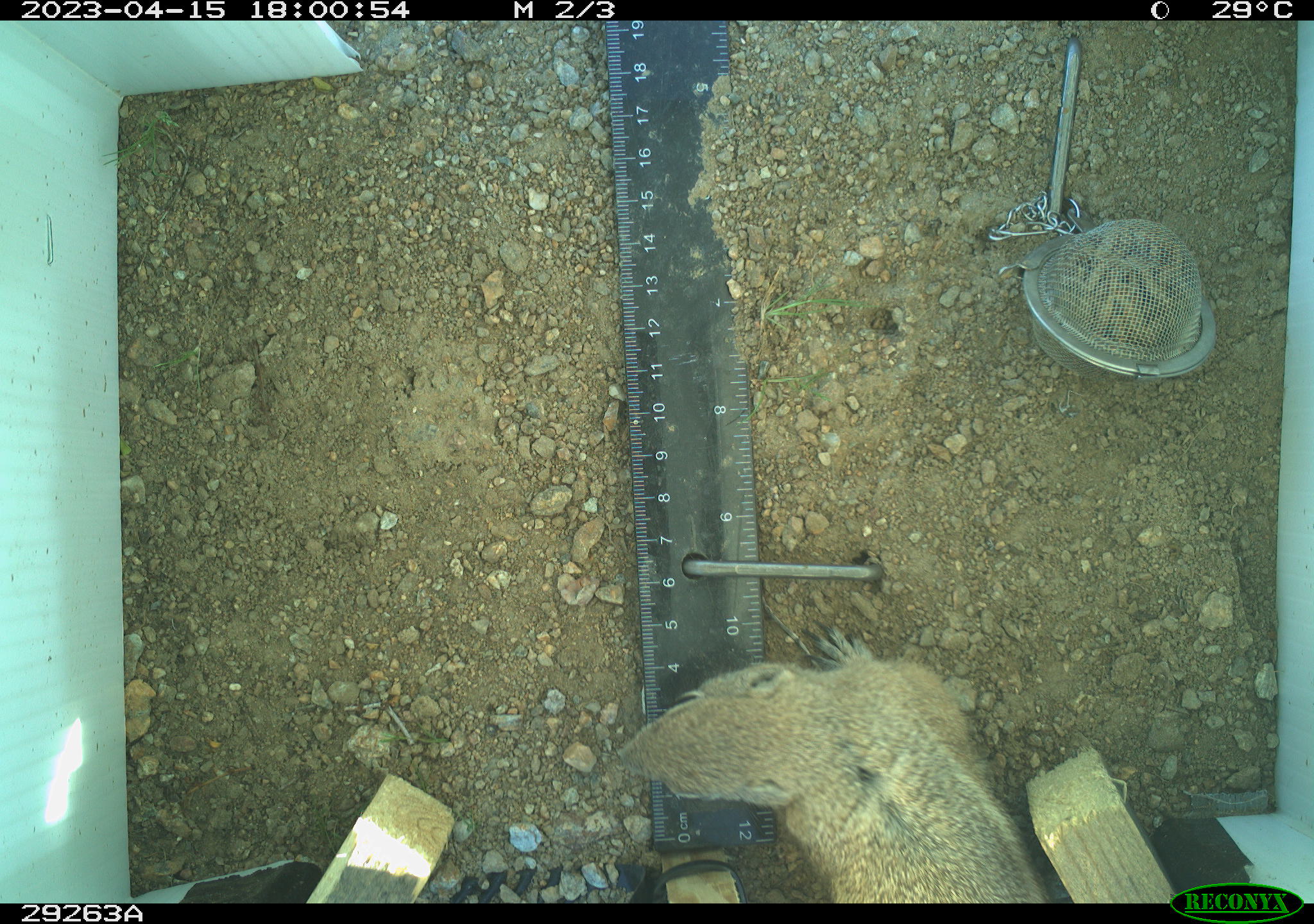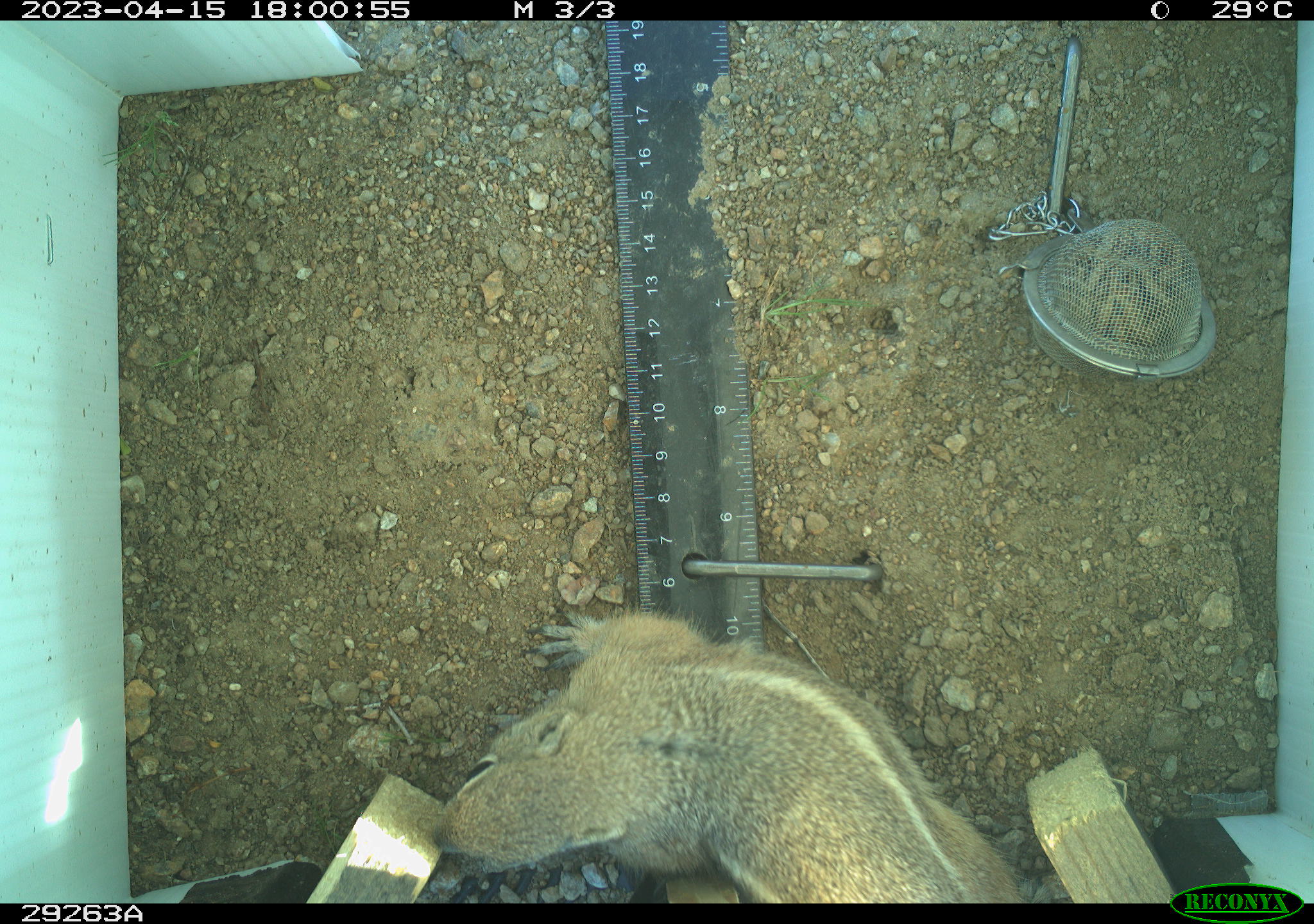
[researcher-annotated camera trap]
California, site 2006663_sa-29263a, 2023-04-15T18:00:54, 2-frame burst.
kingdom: Animalia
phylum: Chordata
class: Mammalia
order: Rodentia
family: Sciuridae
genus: Ammospermophilus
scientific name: Ammospermophilus leucurus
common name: white-tailed antelope squirrel